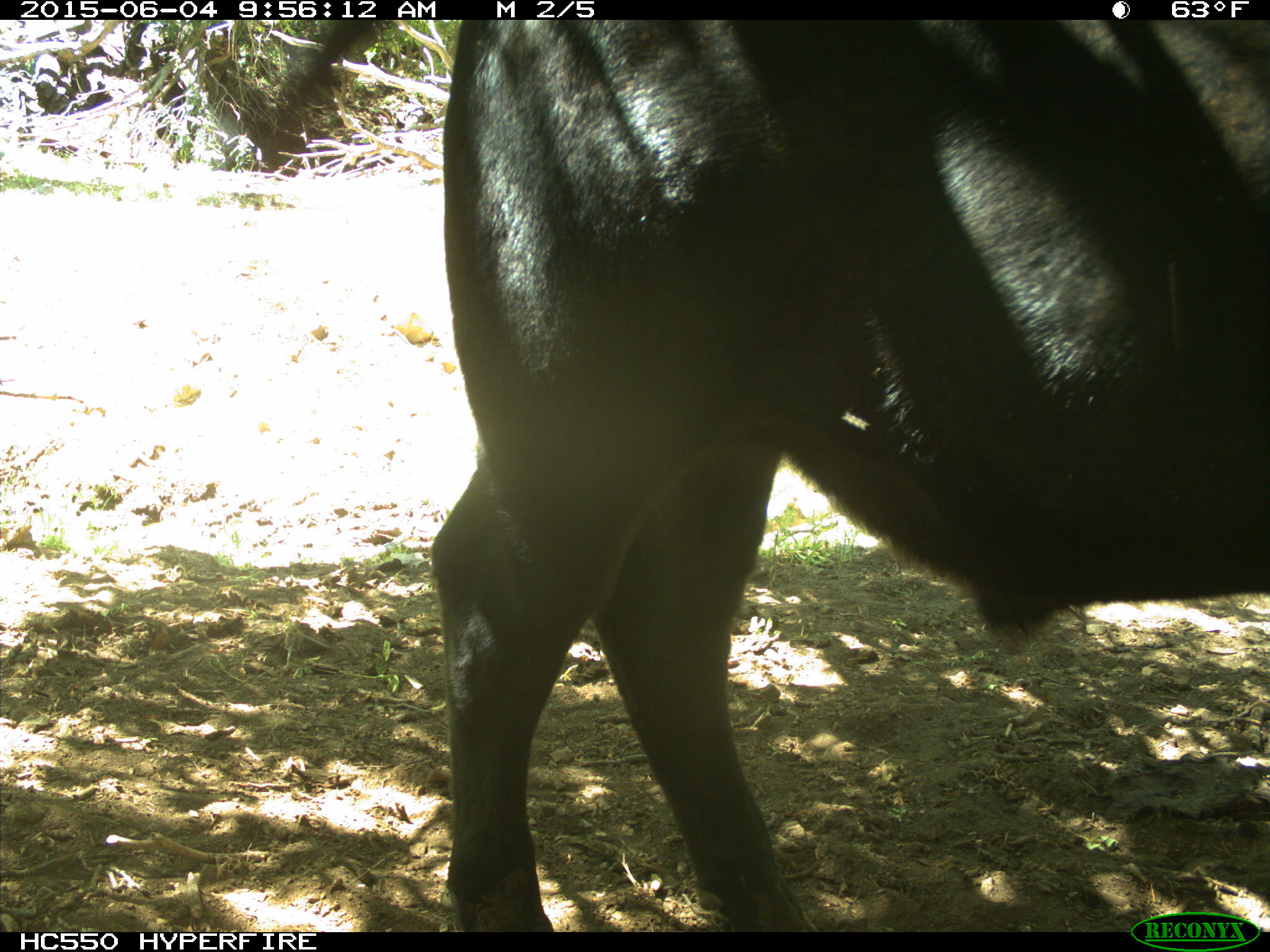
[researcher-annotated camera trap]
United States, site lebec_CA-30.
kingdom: Animalia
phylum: Chordata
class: Mammalia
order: Artiodactyla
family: Bovidae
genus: Bos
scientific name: Bos taurus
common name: domestic cow